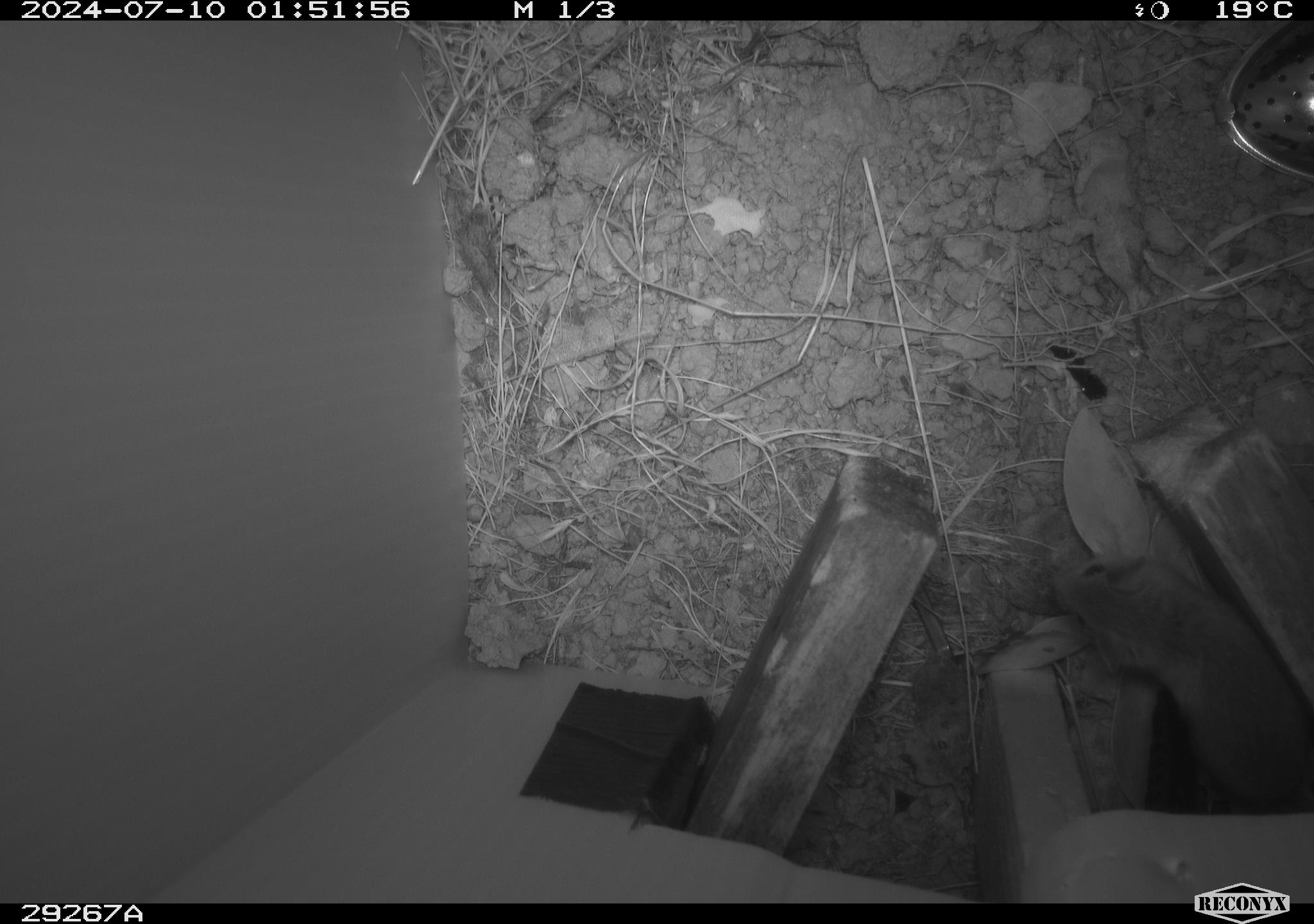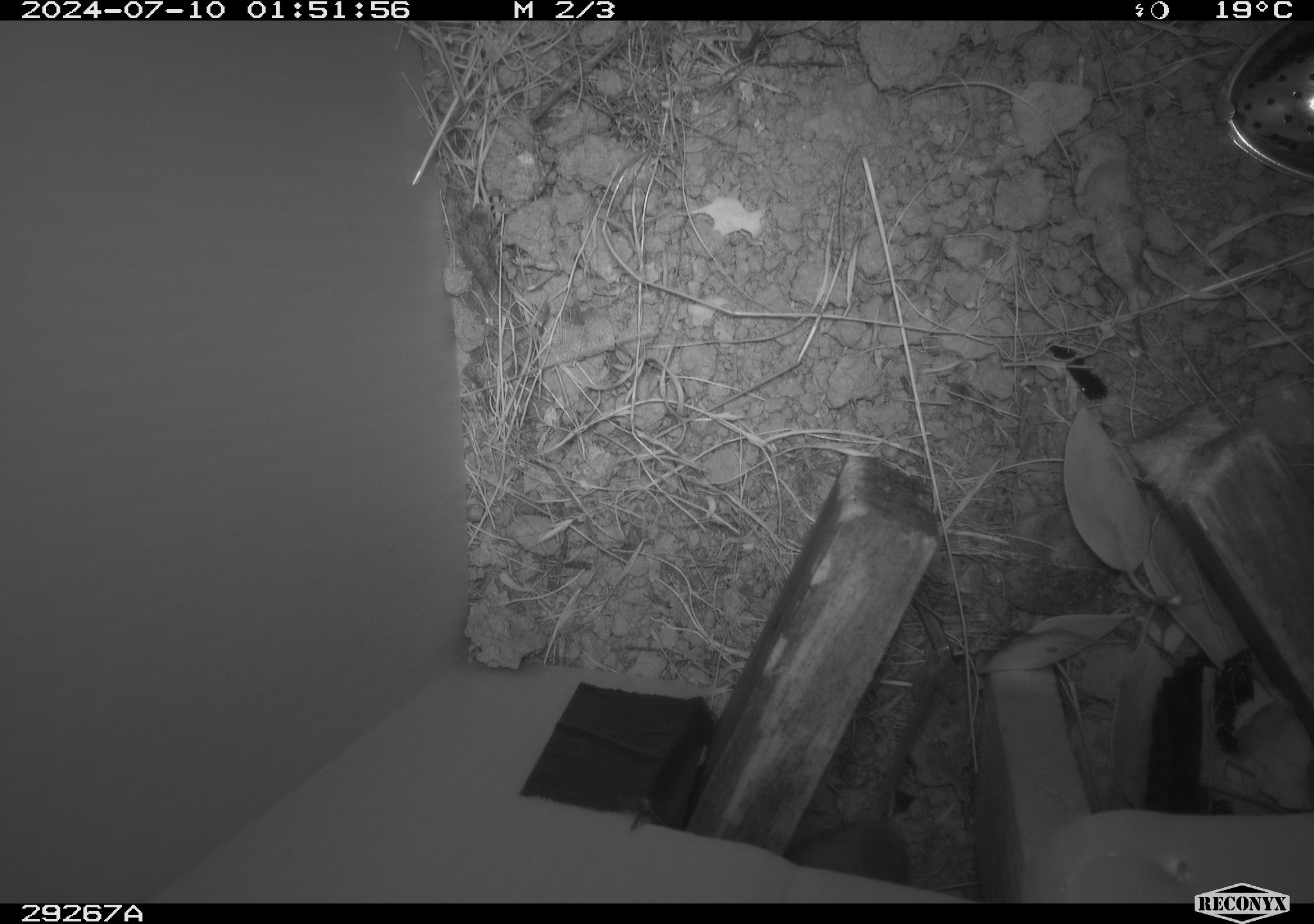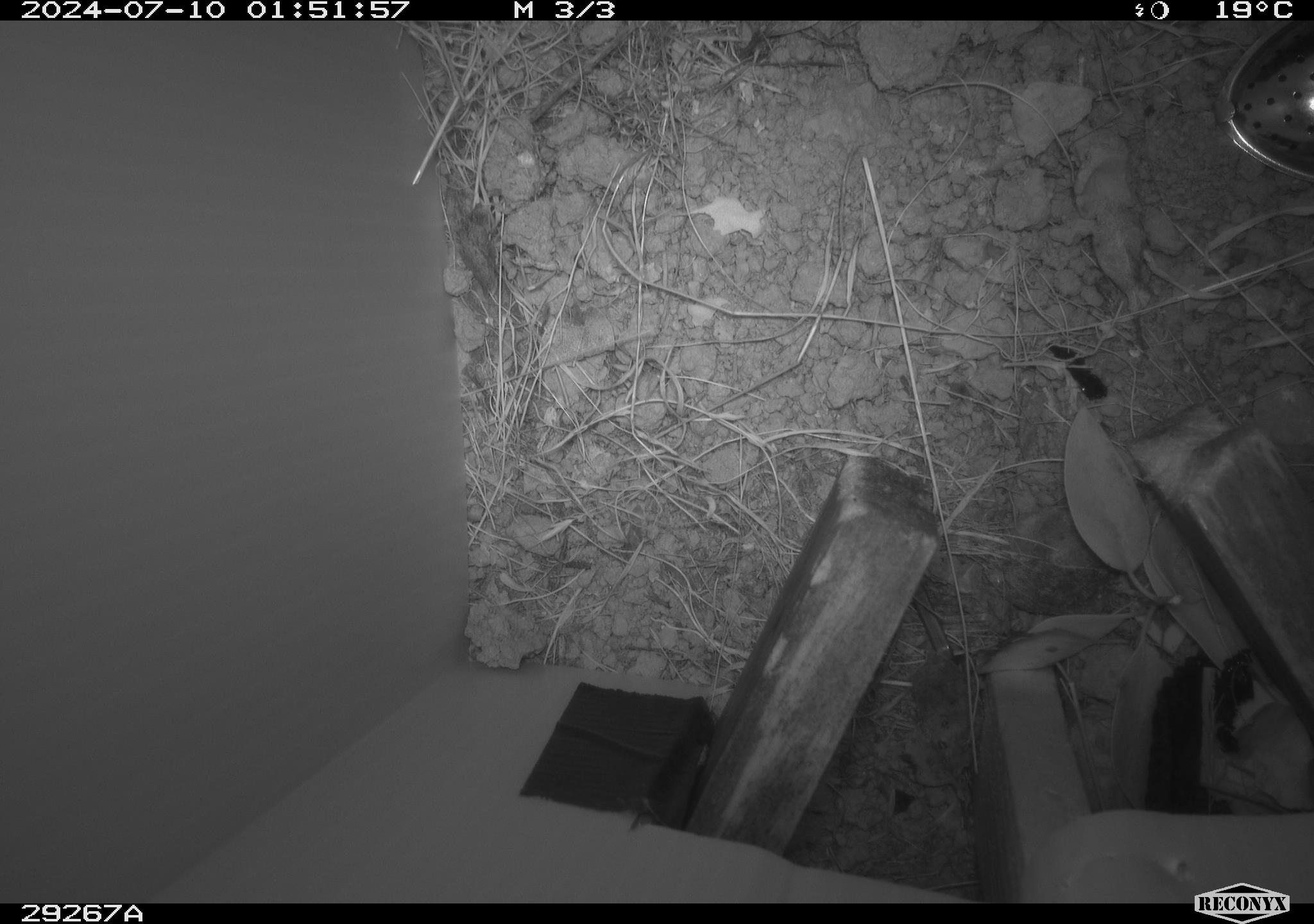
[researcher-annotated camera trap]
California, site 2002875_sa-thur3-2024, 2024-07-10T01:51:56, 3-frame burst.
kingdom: Animalia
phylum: Chordata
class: Mammalia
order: Rodentia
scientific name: Rodentia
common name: mouse species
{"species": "mouse species (Rodentia)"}